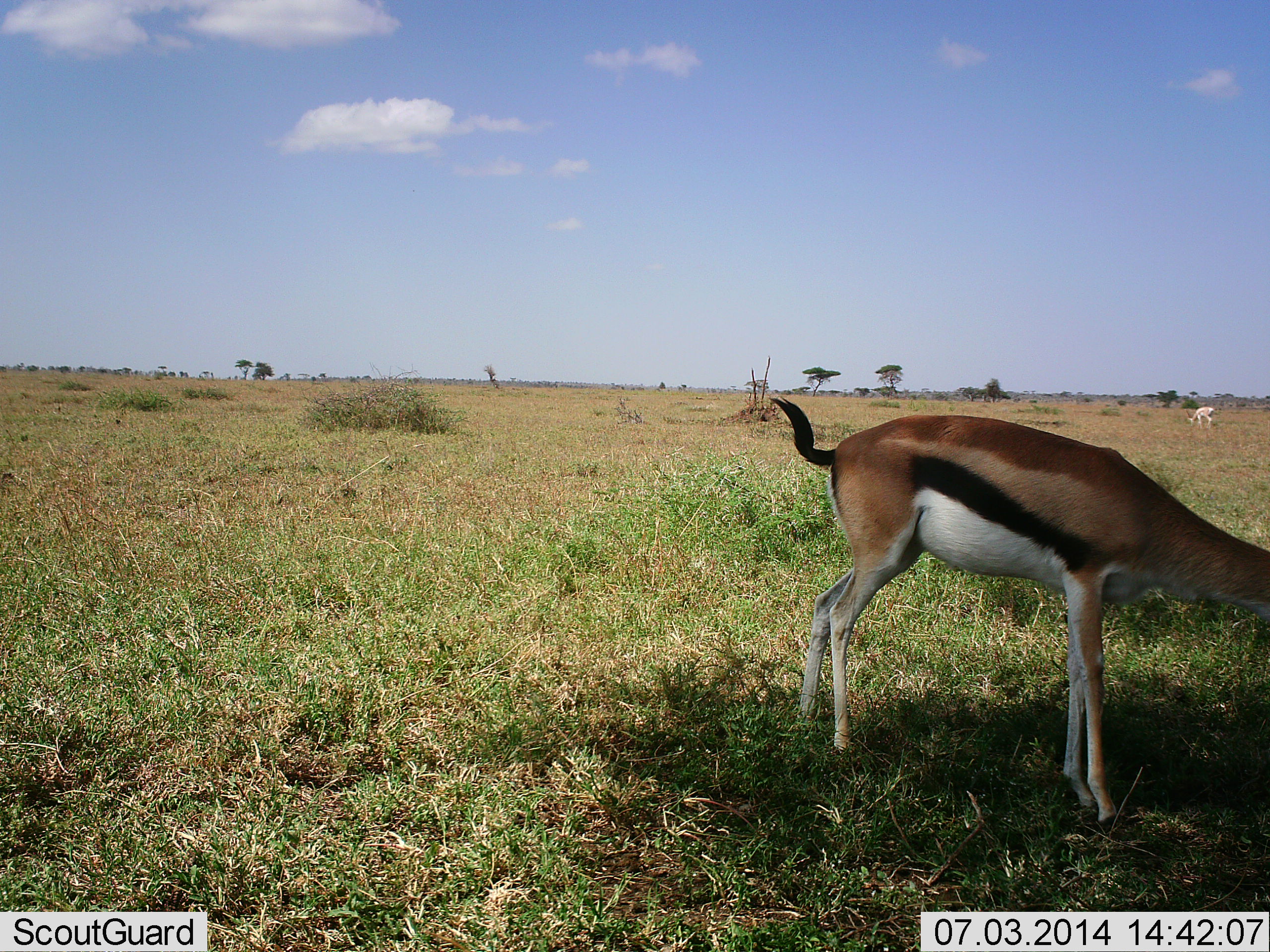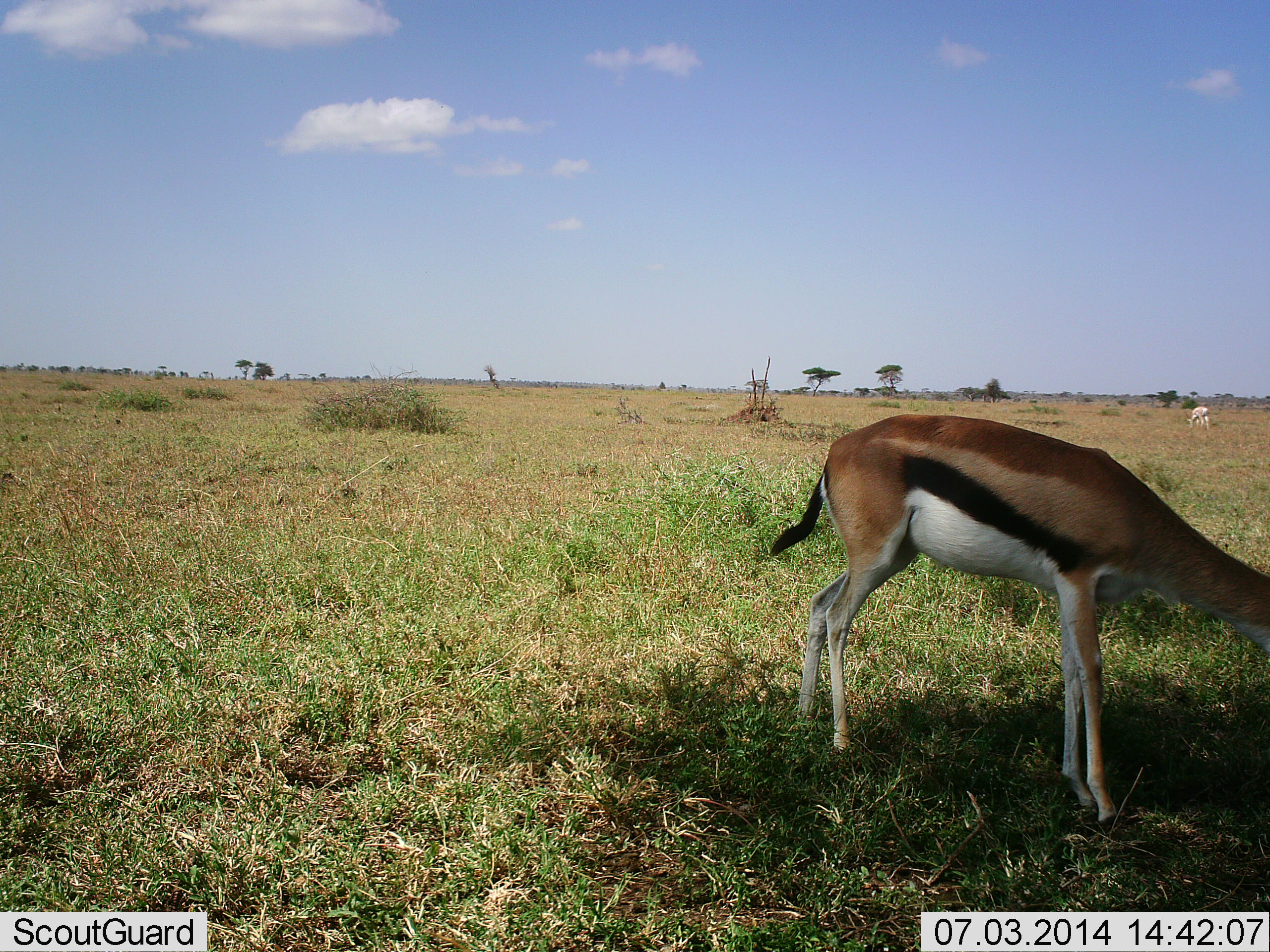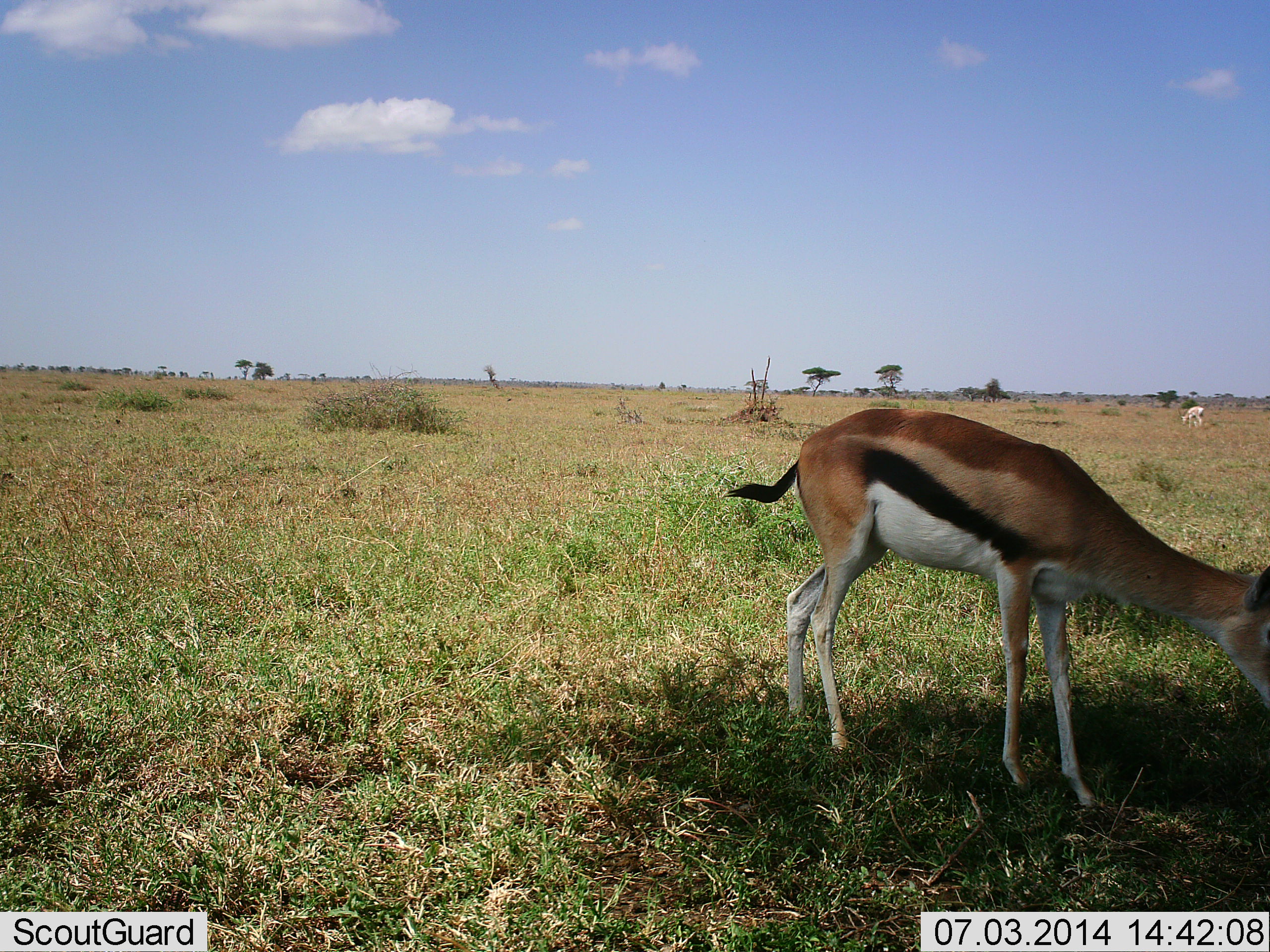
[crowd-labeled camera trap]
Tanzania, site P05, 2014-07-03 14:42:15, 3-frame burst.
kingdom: Animalia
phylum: Chordata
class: Mammalia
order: Artiodactyla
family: Bovidae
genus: Eudorcas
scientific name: Eudorcas thomsonii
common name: thomson's gazelle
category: gazellethomsons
Gazellethomsons (thomson's gazelle) (Eudorcas thomsonii), count 2. Behavior (volunteer vote fractions): standing 20%, resting 0%, moving 0%, interacting 0%. Young present (vote fraction): 0%. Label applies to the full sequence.